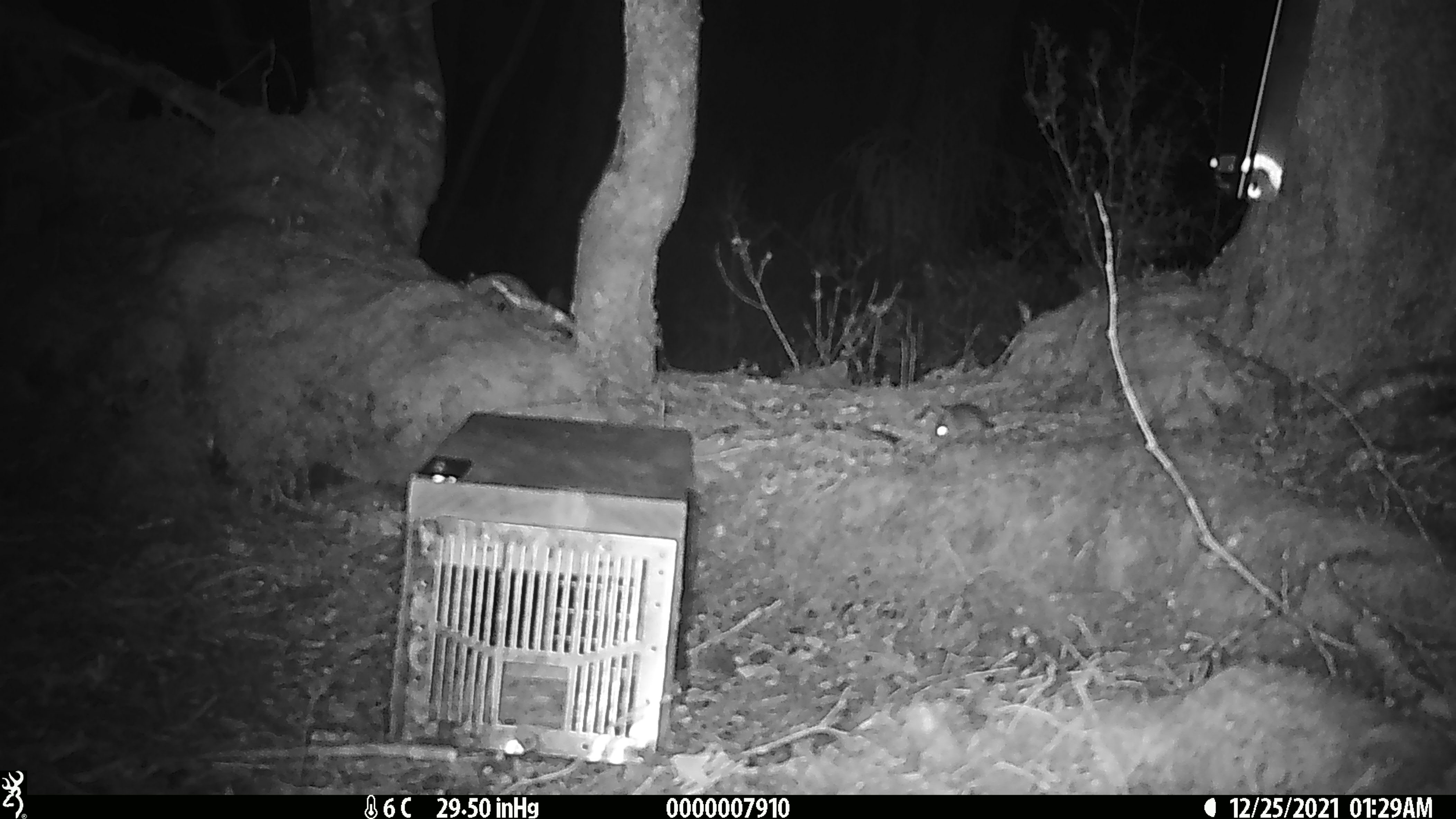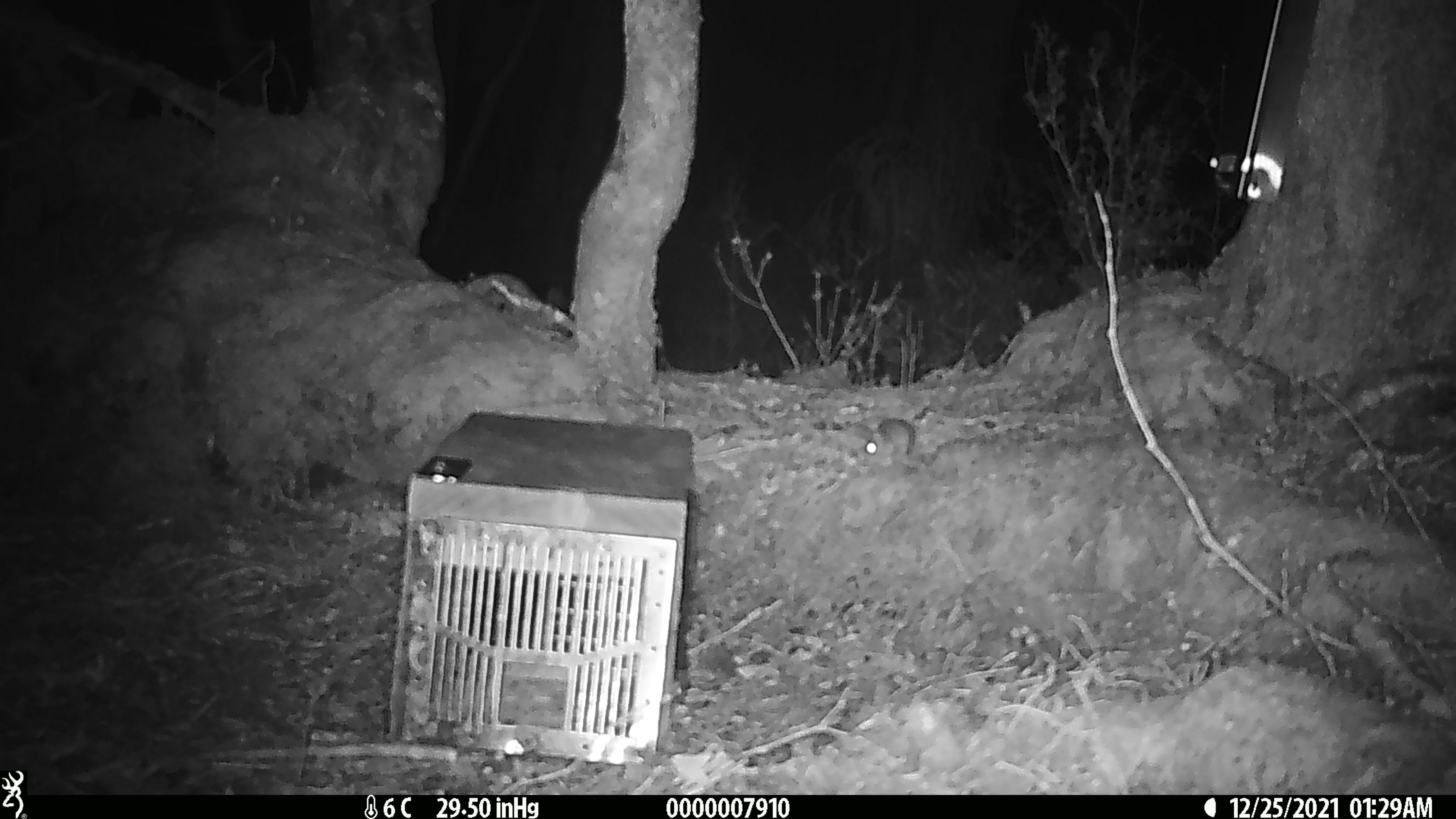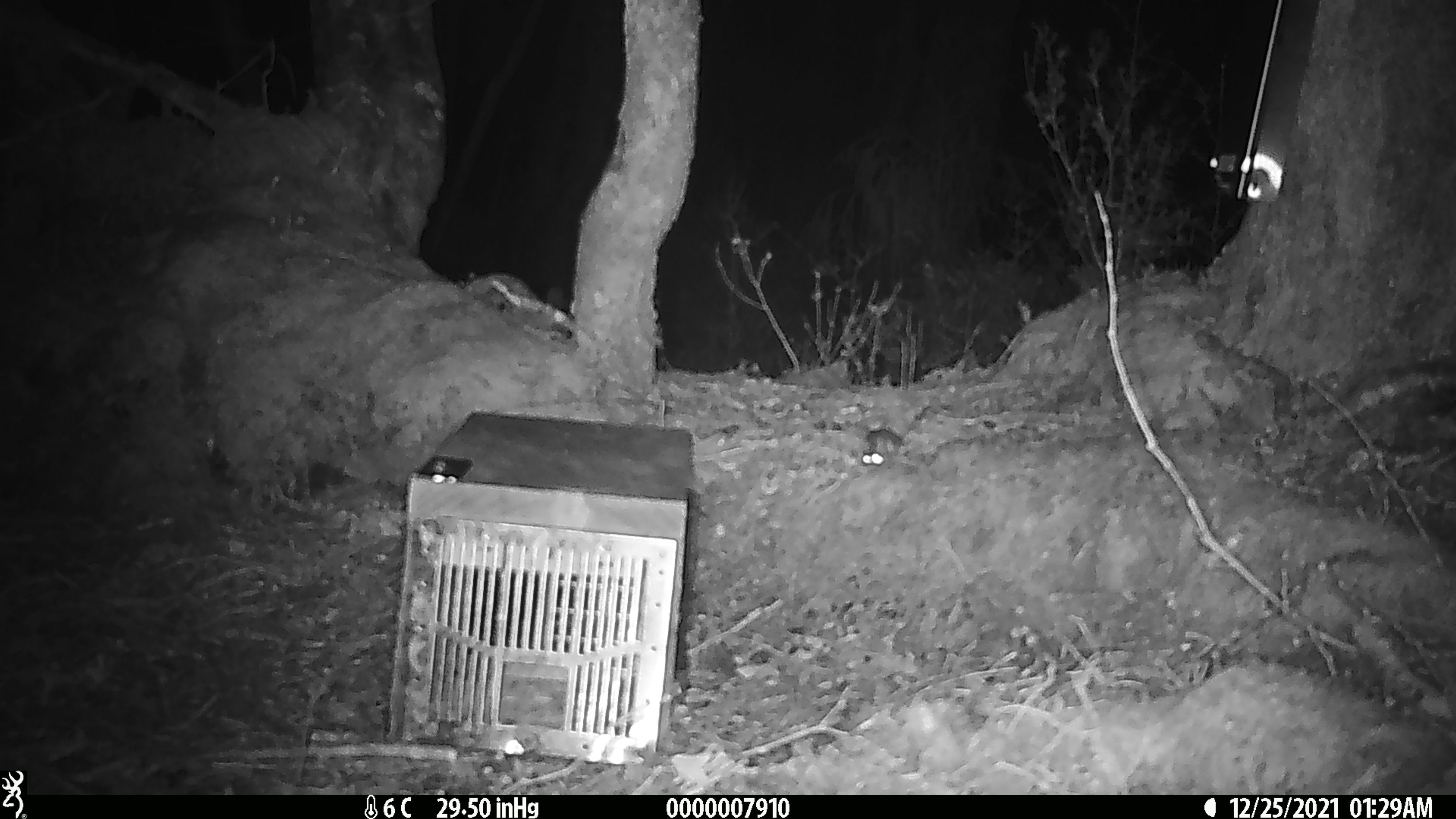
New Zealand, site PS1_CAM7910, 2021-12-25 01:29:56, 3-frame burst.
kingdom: Animalia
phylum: Chordata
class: Mammalia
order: Rodentia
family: Muridae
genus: Mus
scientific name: Mus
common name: mouse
Mouse (Mus).